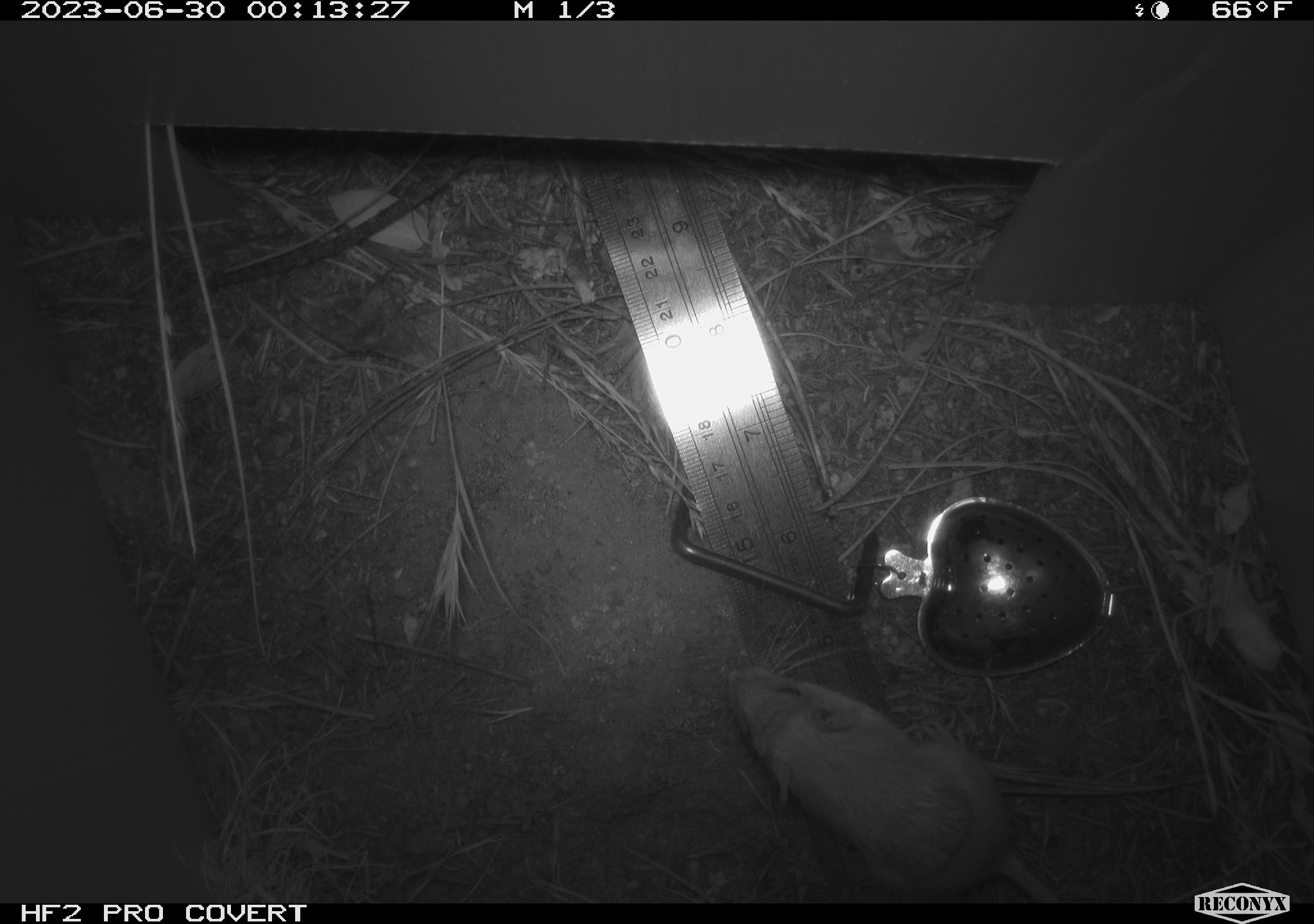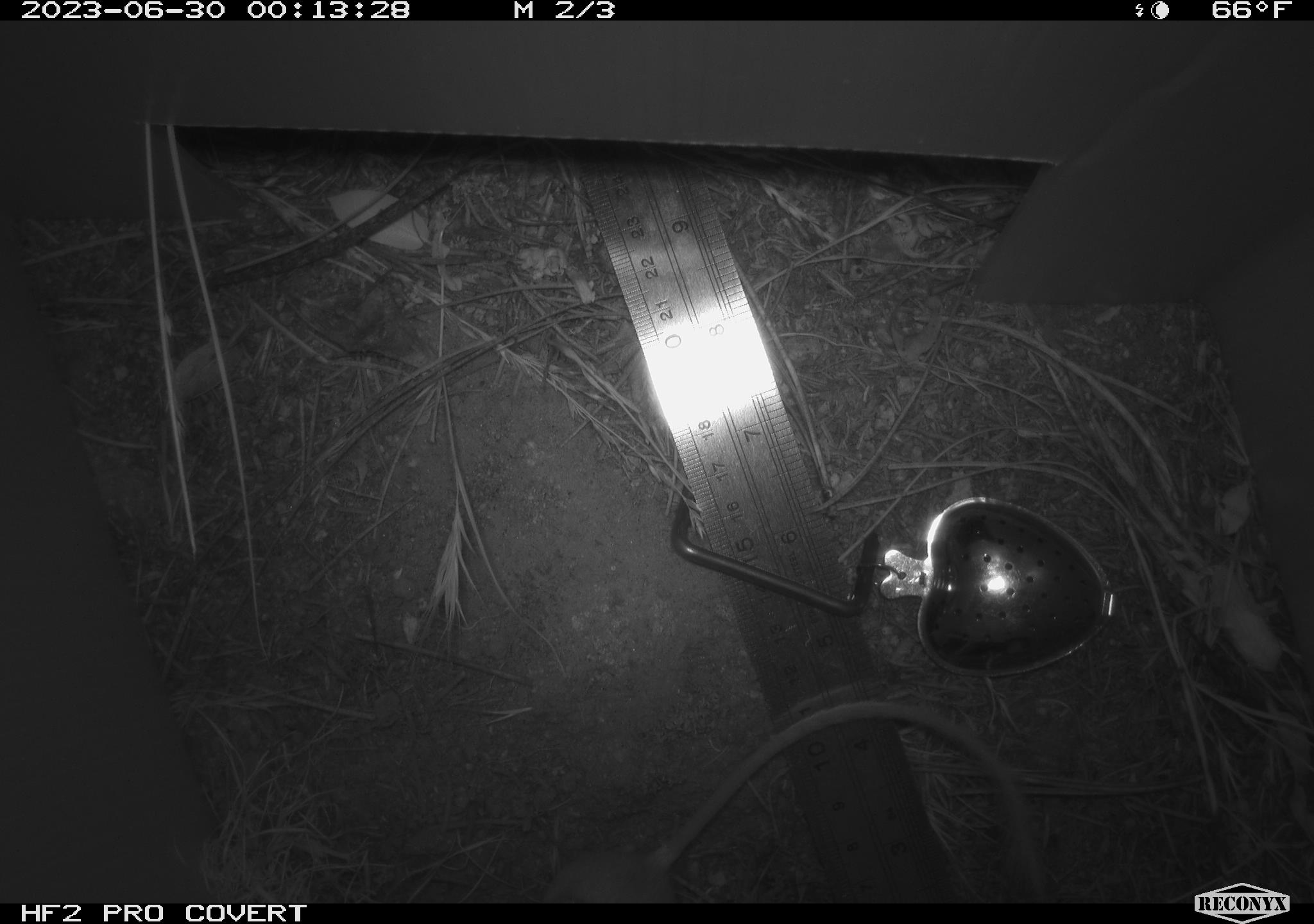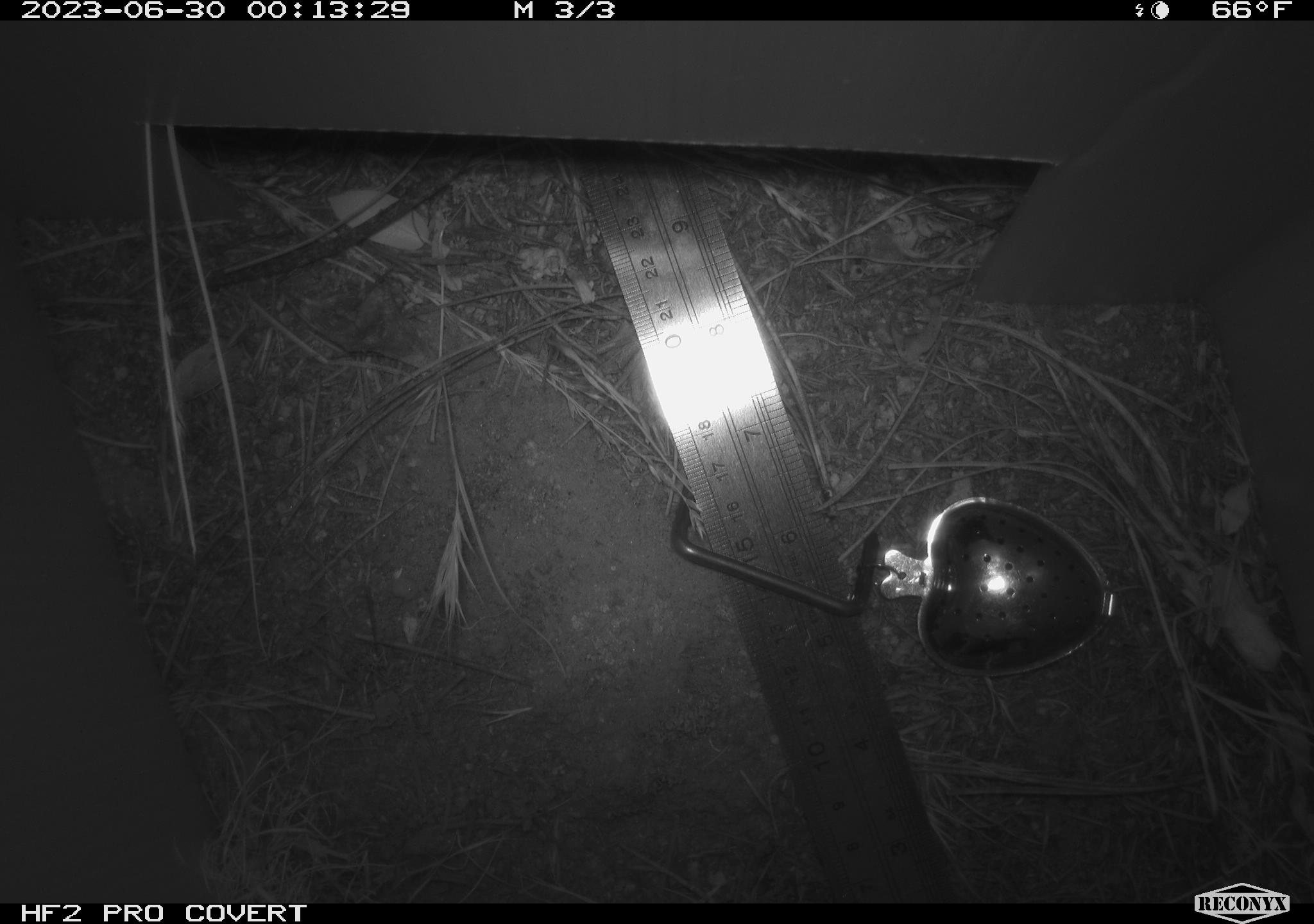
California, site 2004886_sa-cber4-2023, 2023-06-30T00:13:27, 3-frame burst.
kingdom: Animalia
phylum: Chordata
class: Mammalia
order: Rodentia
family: Heteromyidae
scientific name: Heteromyidae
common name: kangaroo rats and pocket mice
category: heteromyidae family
Heteromyidae family (kangaroo rats and pocket mice) (Heteromyidae).